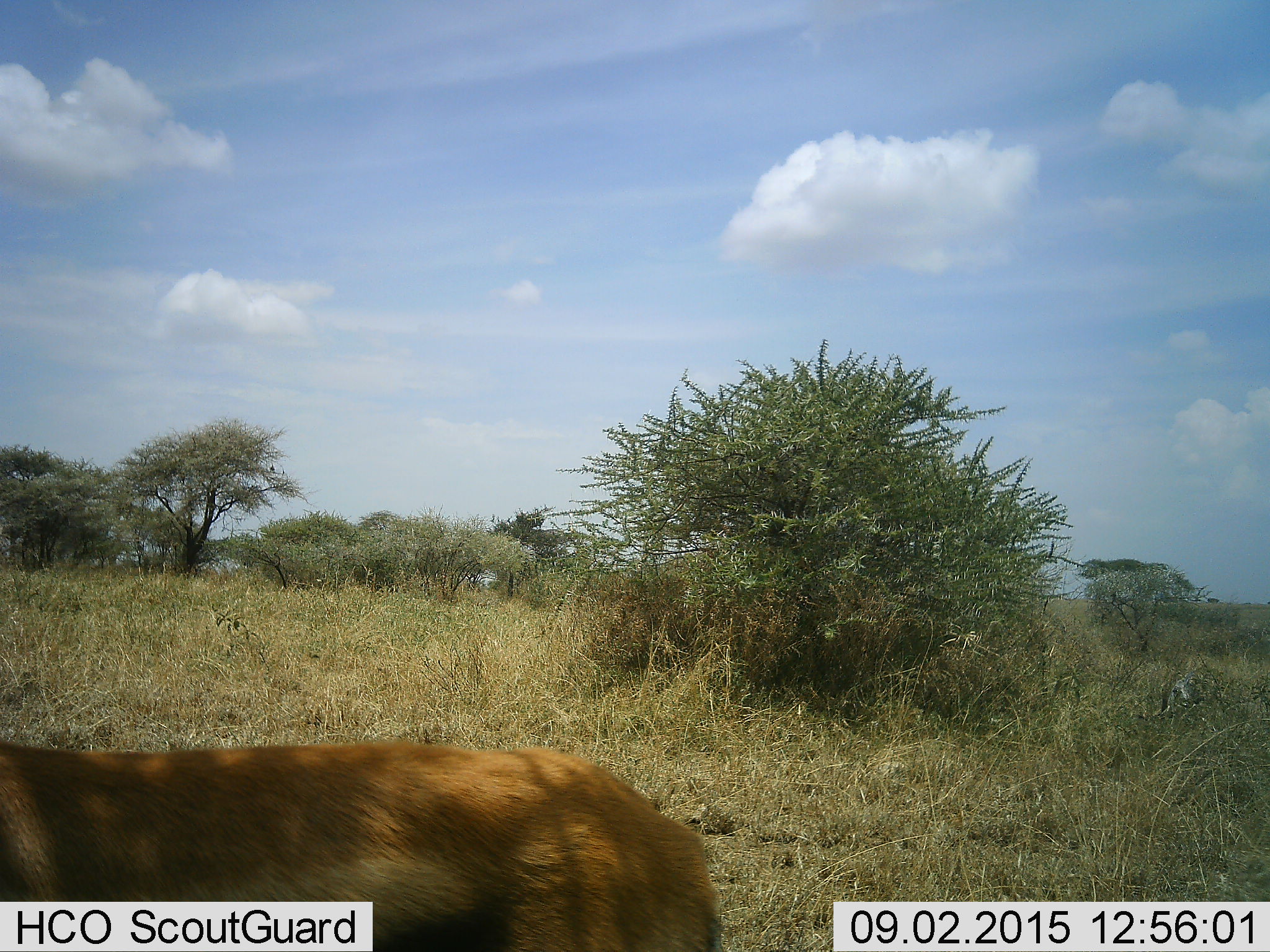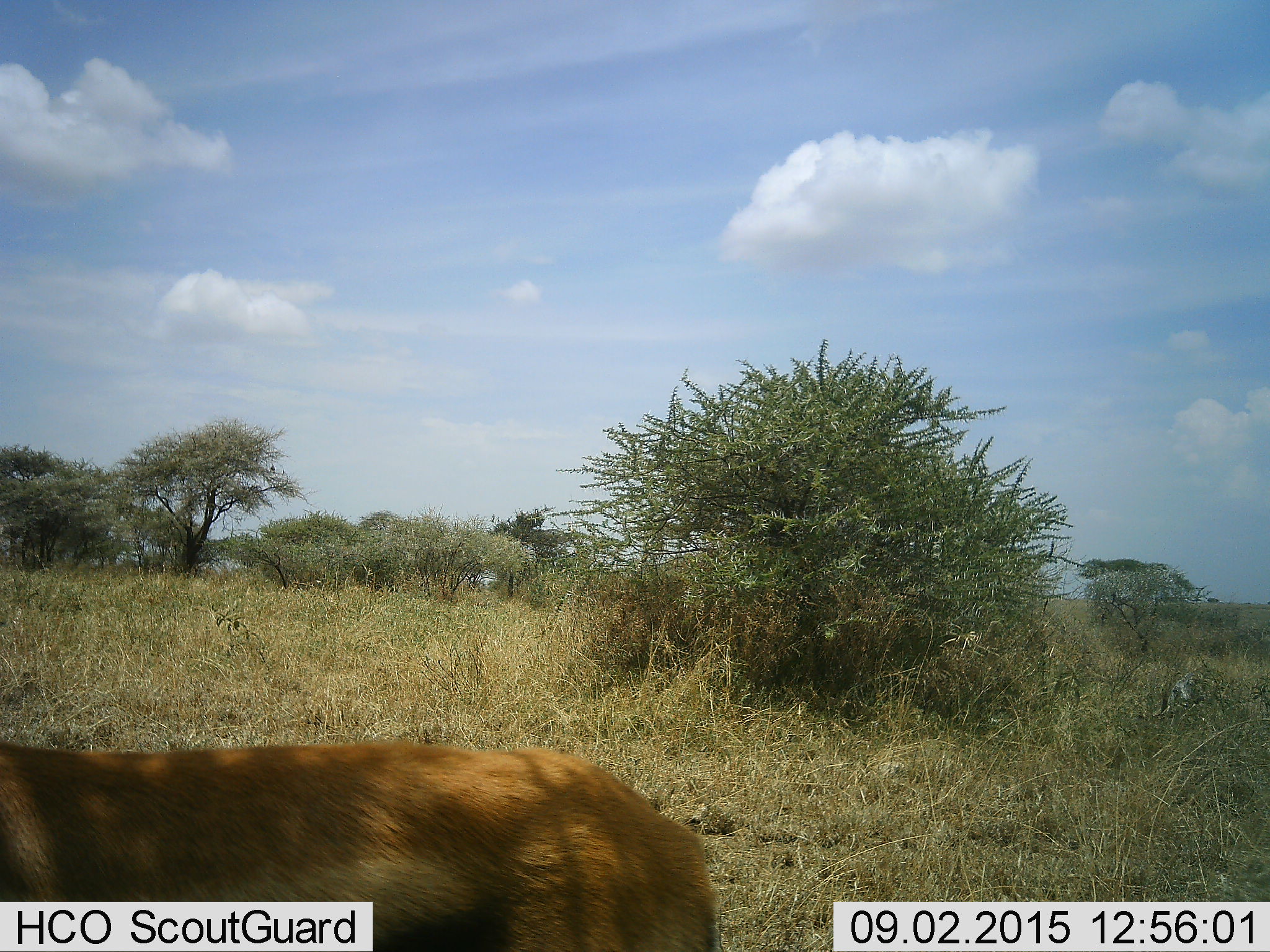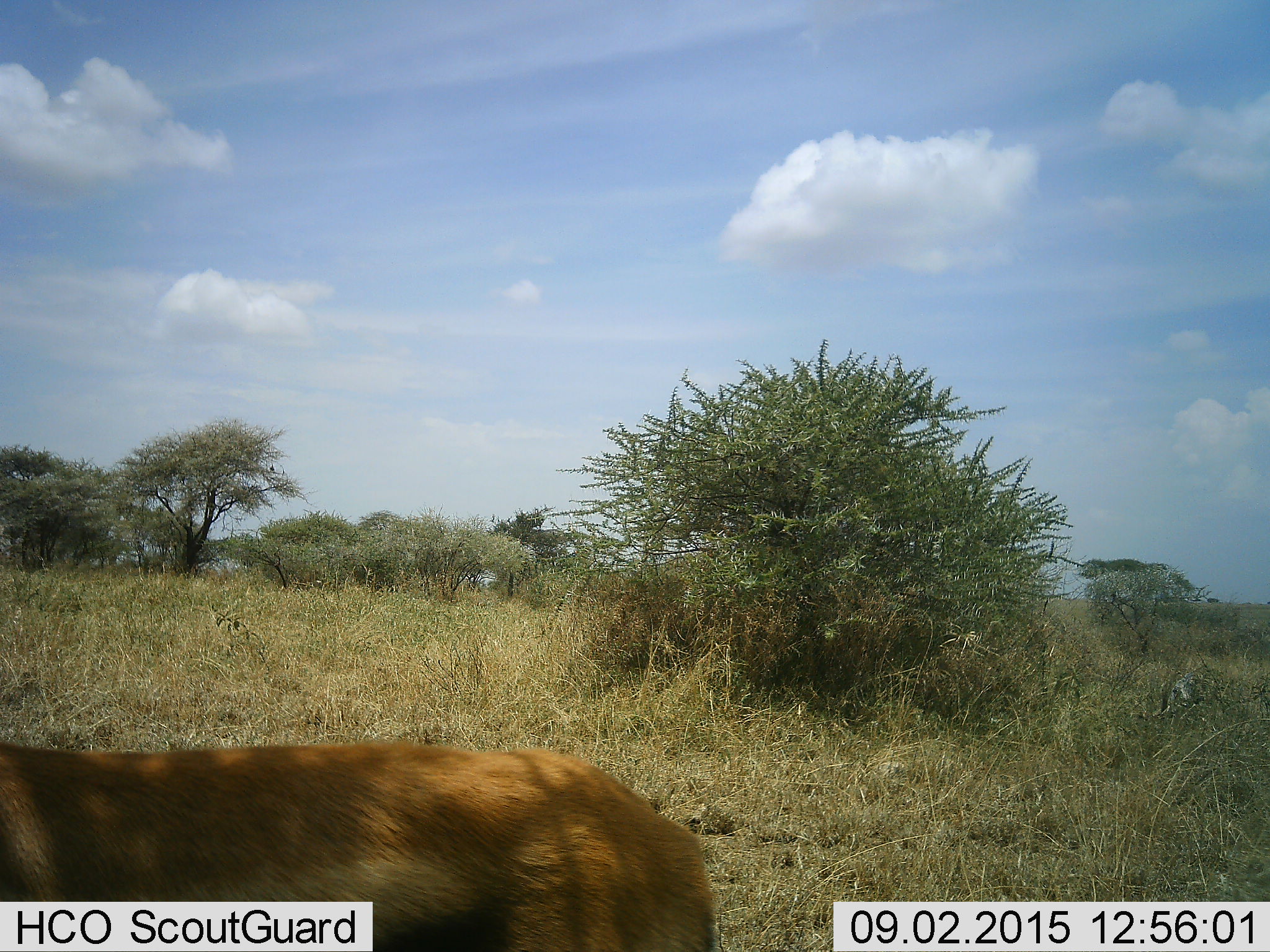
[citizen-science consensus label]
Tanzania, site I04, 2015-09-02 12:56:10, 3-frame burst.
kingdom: Animalia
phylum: Chordata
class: Mammalia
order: Artiodactyla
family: Bovidae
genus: Eudorcas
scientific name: Eudorcas thomsonii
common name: thomson's gazelle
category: gazellethomsons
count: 1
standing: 89%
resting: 0%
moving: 11%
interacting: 0%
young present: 0%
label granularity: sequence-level